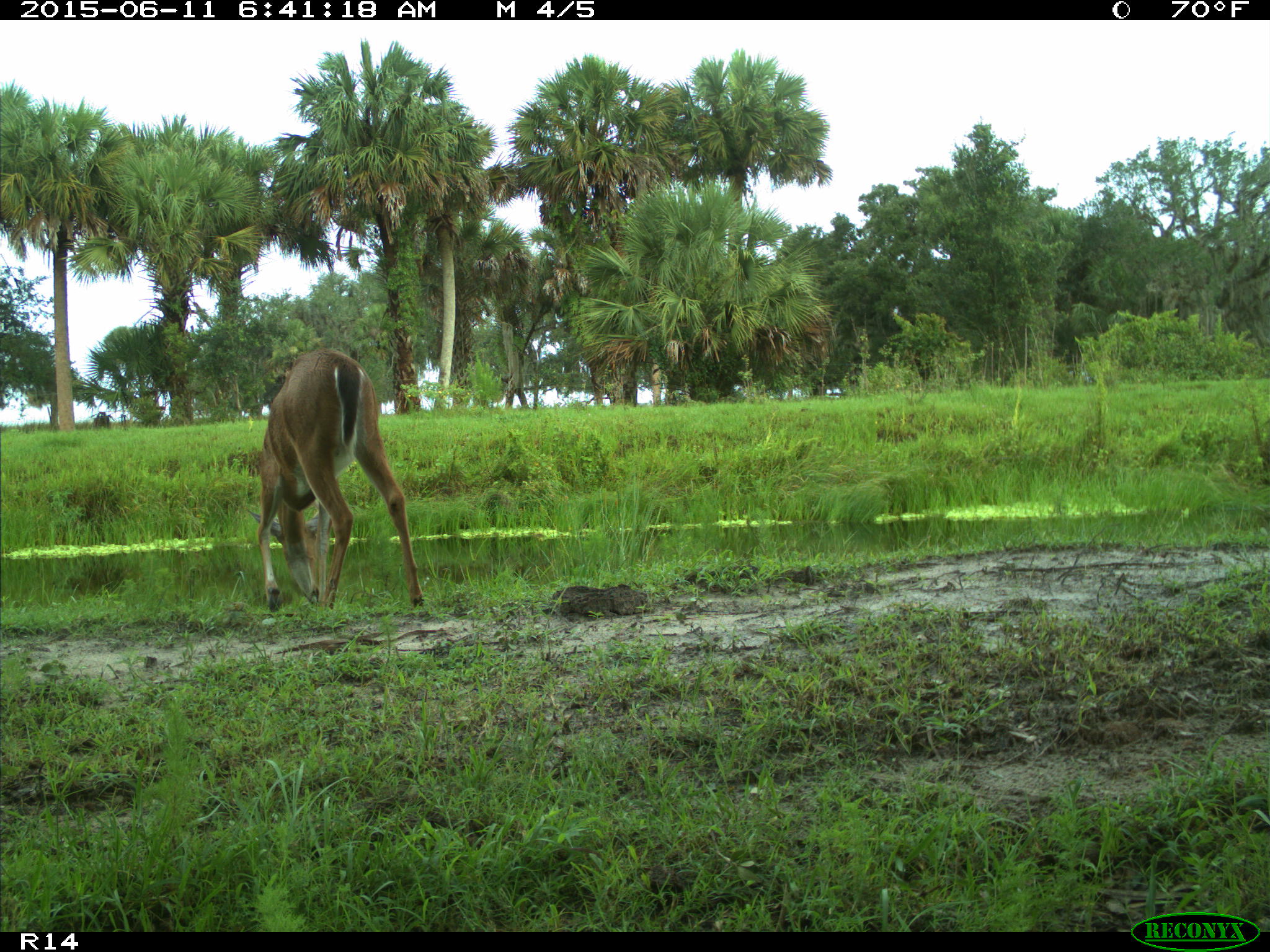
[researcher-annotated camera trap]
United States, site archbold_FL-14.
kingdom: Animalia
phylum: Chordata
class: Mammalia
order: Artiodactyla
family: Cervidae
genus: Odocoileus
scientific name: Odocoileus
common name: deer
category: unidentified deer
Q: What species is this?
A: Unidentified deer (deer) (Odocoileus).